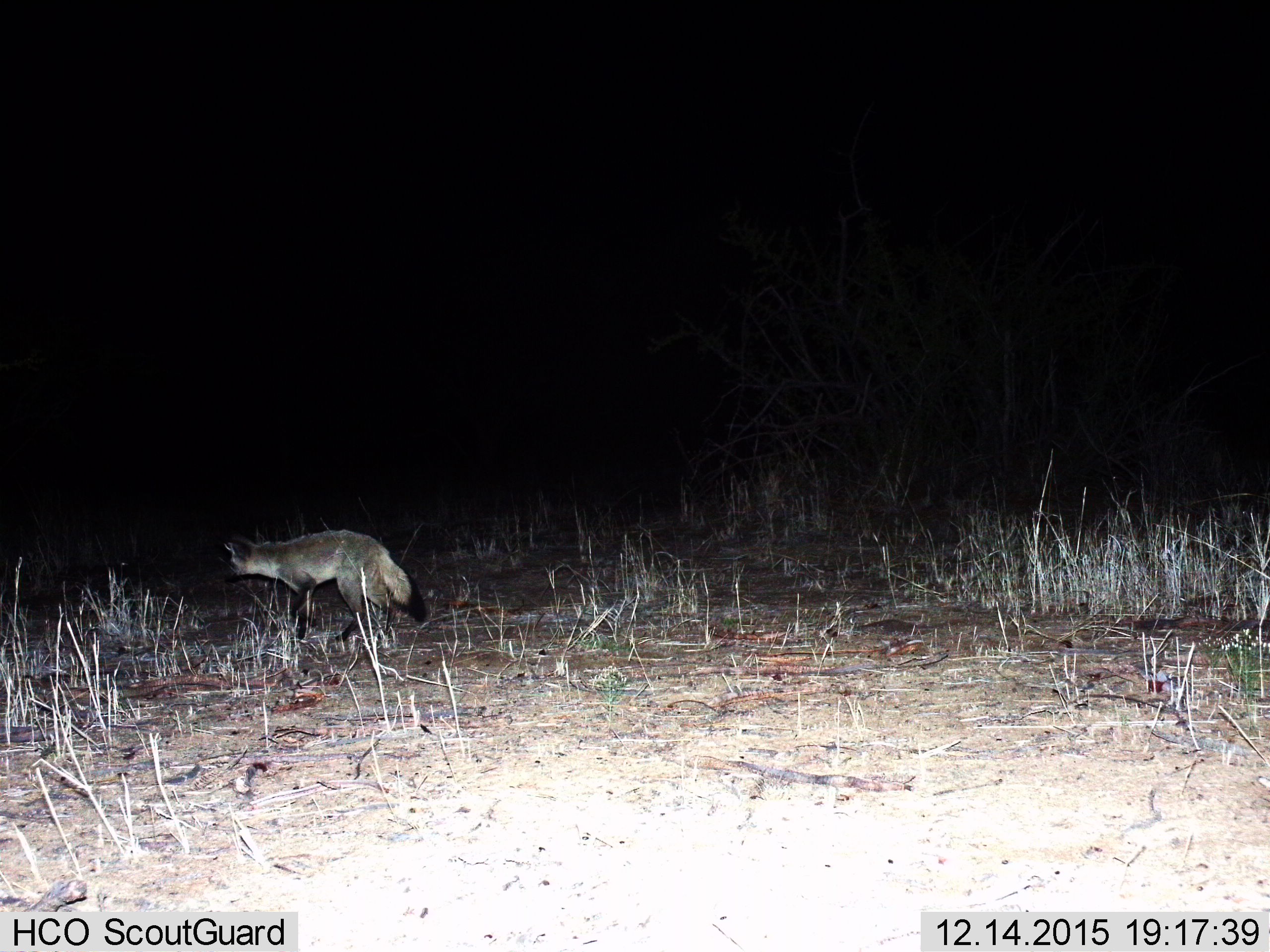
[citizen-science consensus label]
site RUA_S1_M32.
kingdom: Animalia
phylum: Chordata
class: Mammalia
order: Carnivora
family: Canidae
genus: Otocyon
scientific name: Otocyon megalotis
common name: bat-eared fox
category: foxbateared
Foxbateared (bat-eared fox) (Otocyon megalotis), count 1. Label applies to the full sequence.